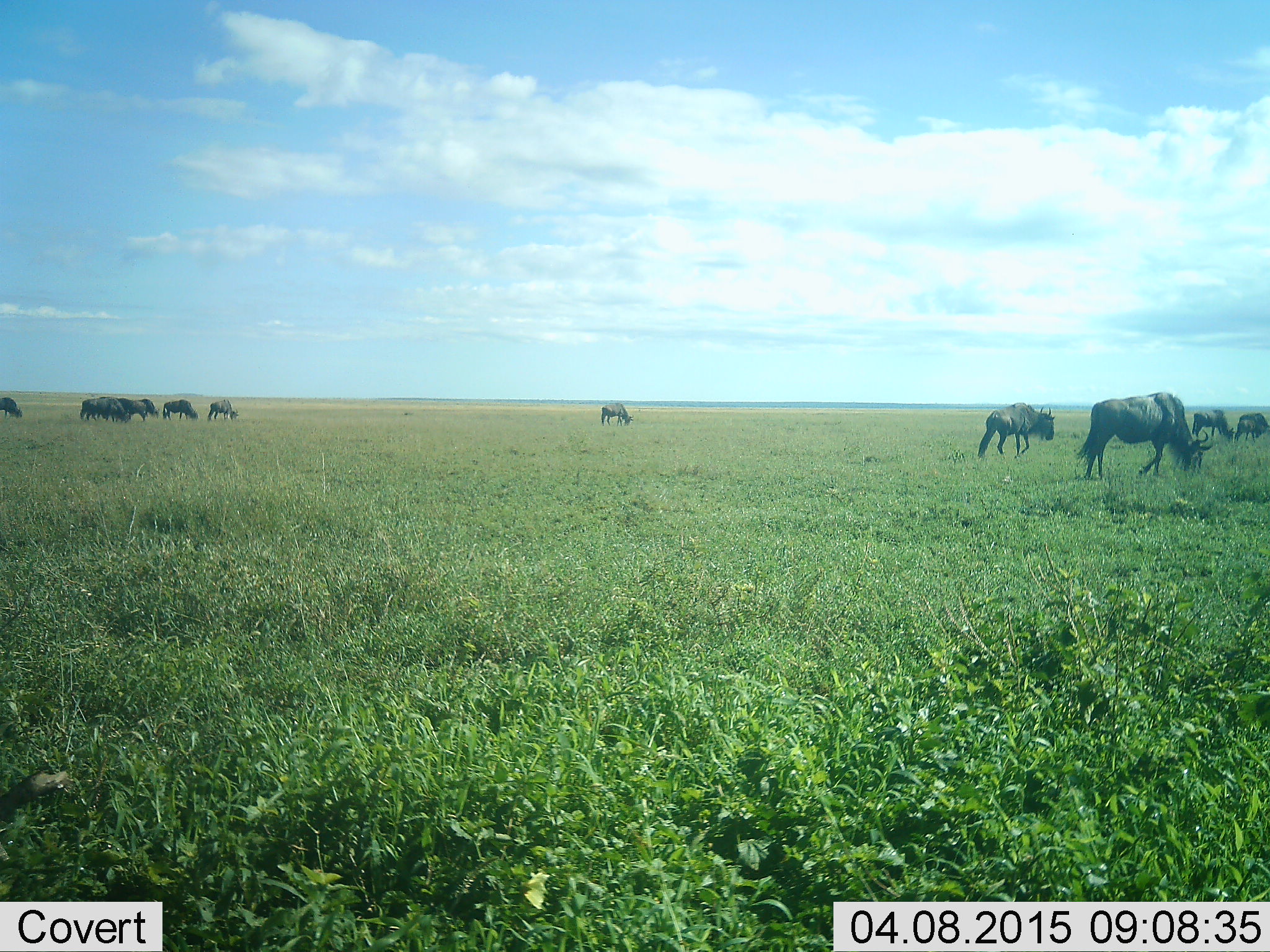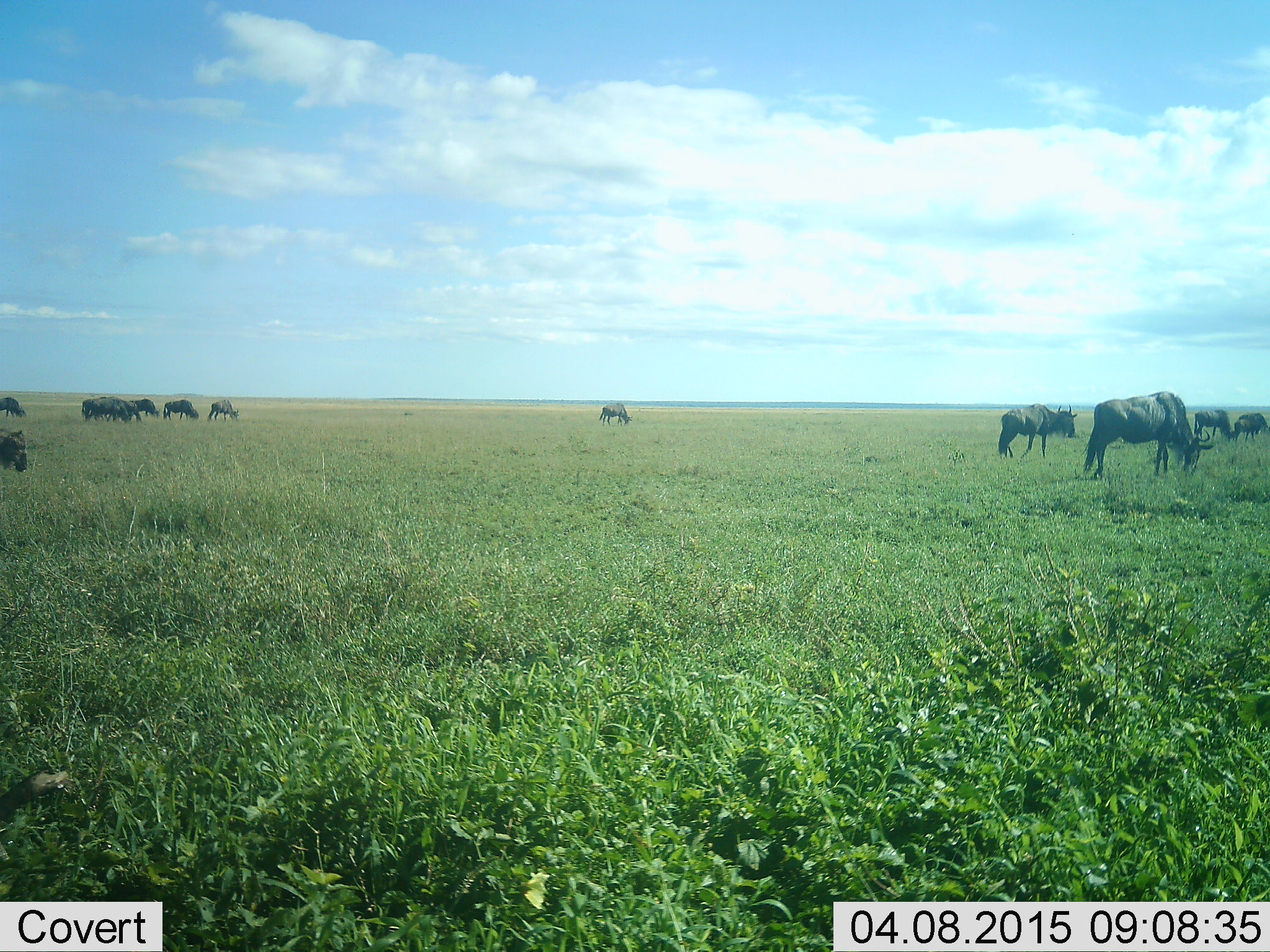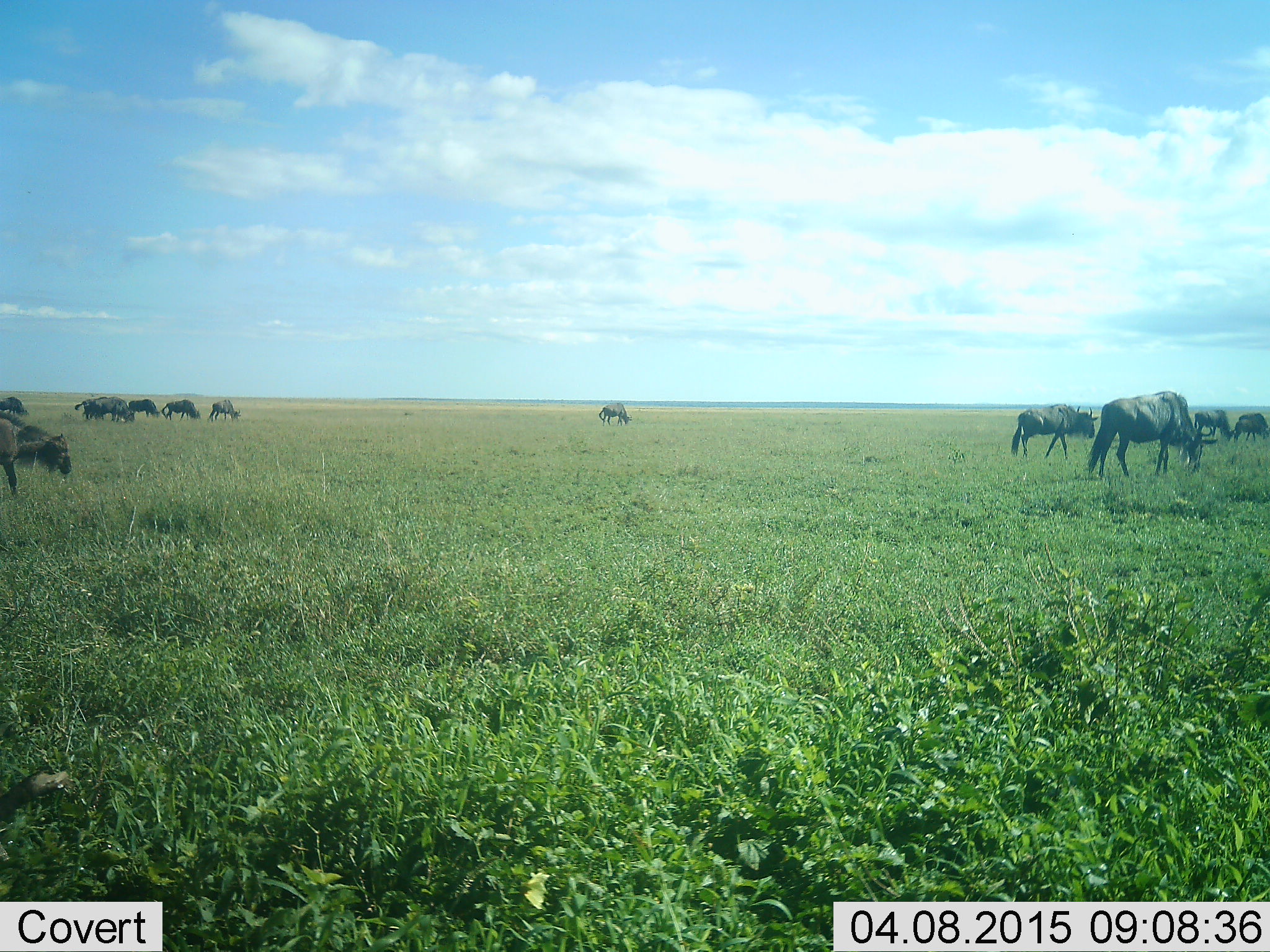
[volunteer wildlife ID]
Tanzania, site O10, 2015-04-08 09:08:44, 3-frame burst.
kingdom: Animalia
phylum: Chordata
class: Mammalia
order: Artiodactyla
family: Bovidae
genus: Connochaetes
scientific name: Connochaetes taurinus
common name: blue wildebeest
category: wildebeest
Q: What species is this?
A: Wildebeest (blue wildebeest) (Connochaetes taurinus).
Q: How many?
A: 11-50.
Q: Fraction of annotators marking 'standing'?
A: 20%.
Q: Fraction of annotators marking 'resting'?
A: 0%.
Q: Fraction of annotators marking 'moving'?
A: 50%.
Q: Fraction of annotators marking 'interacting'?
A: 0%.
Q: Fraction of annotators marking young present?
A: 10%.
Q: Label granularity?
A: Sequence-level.